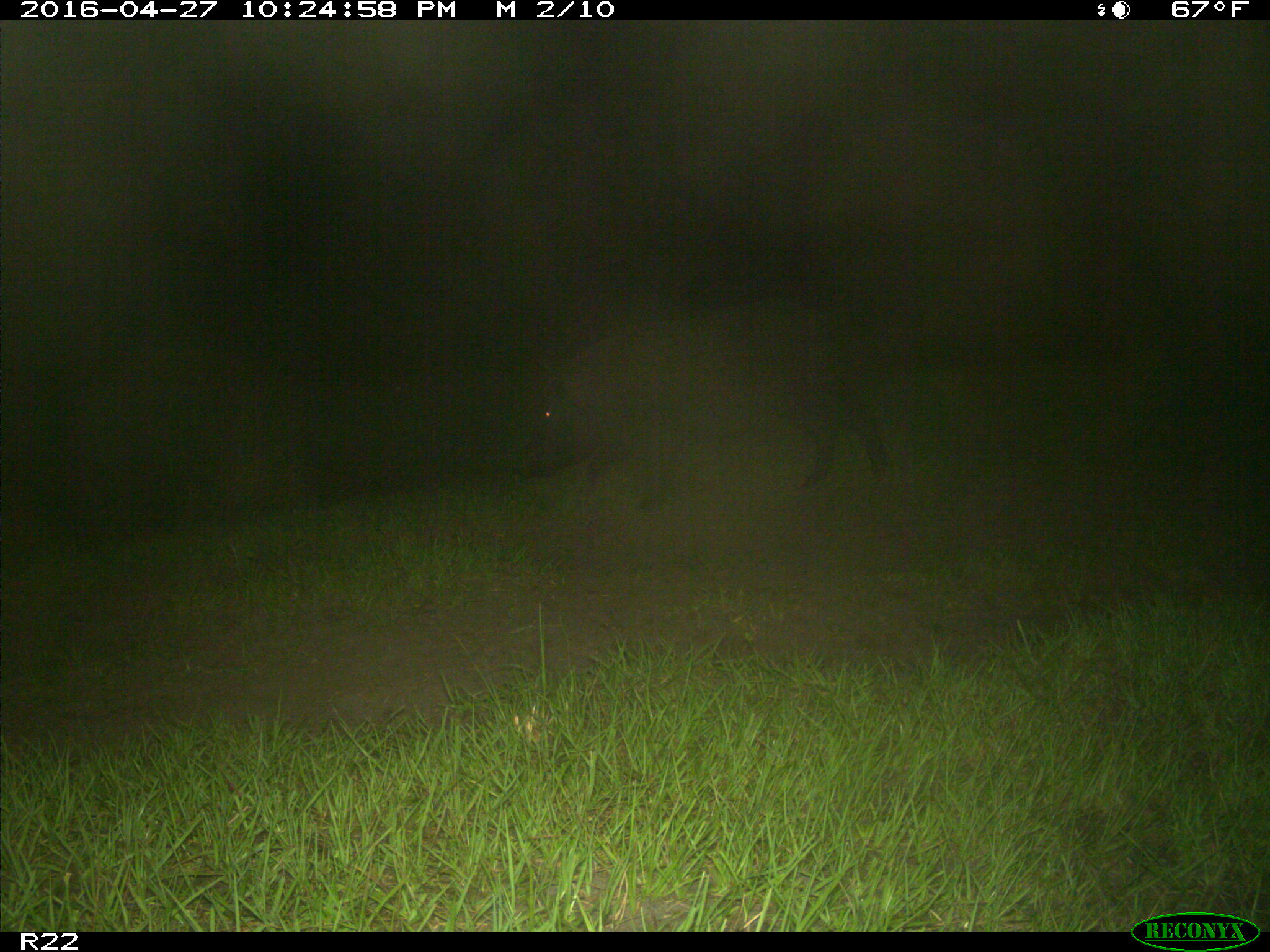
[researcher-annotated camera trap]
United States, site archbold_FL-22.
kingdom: Animalia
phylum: Chordata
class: Mammalia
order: Artiodactyla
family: Suidae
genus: Sus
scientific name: Sus scrofa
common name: wild boar